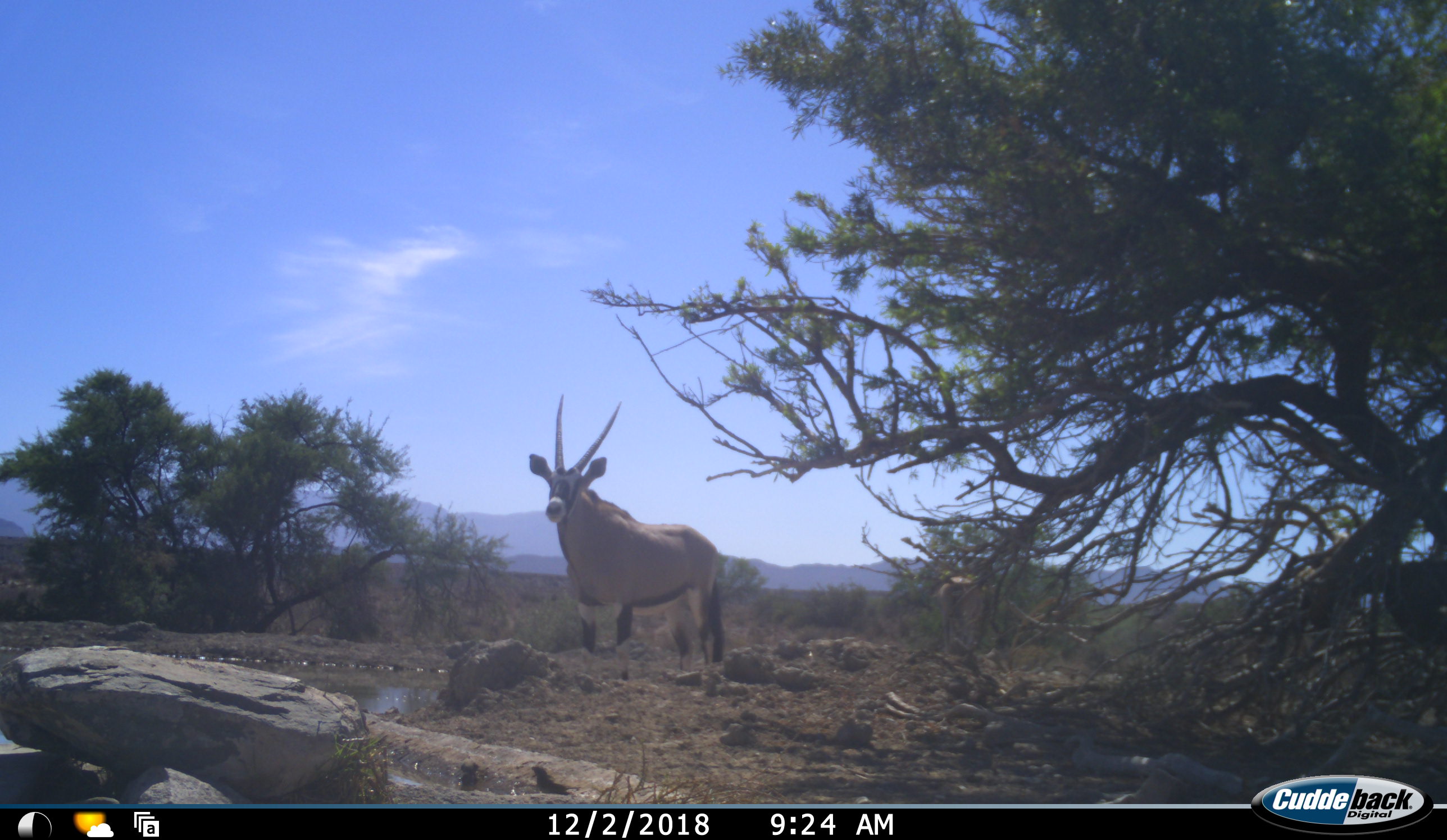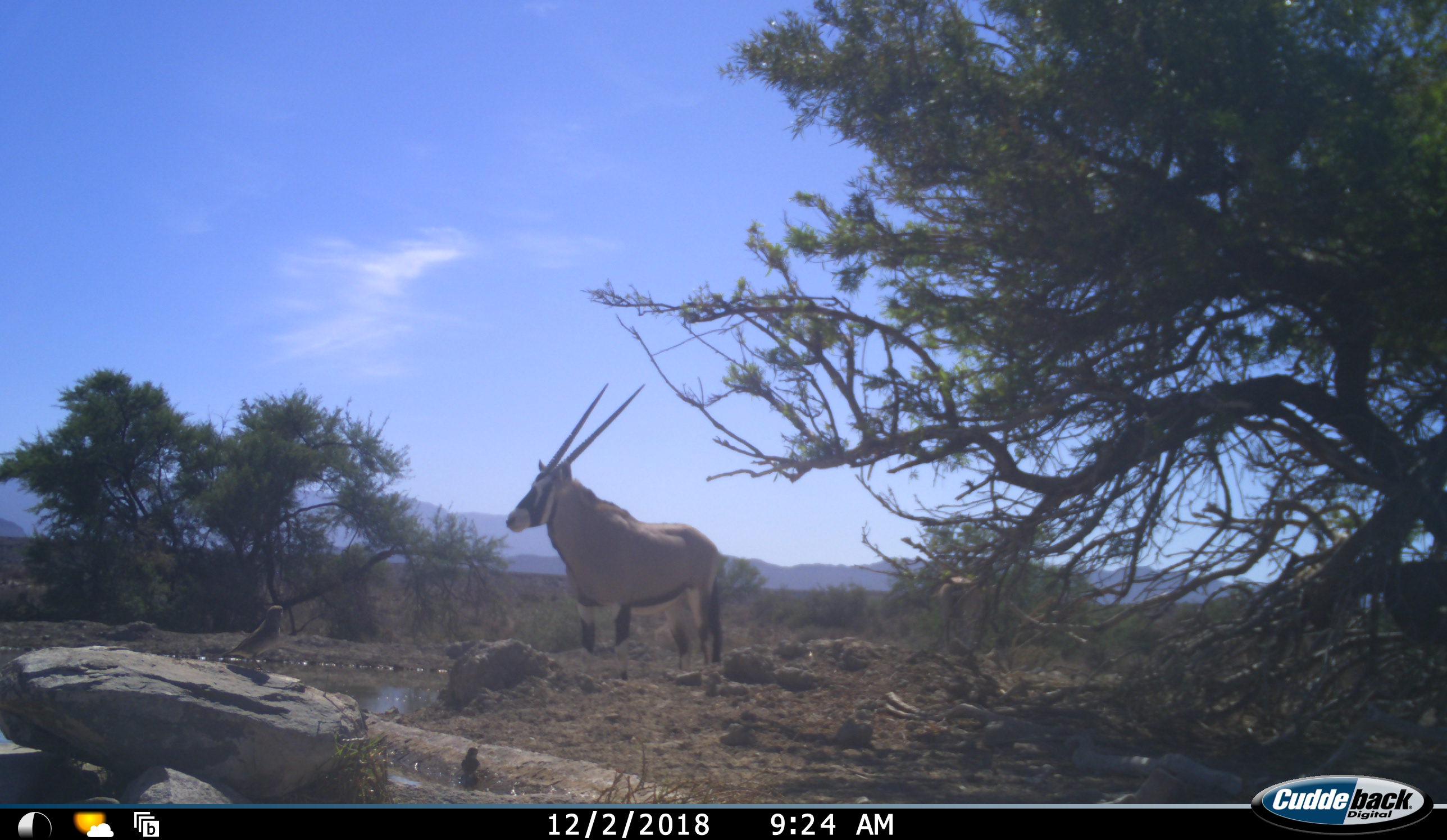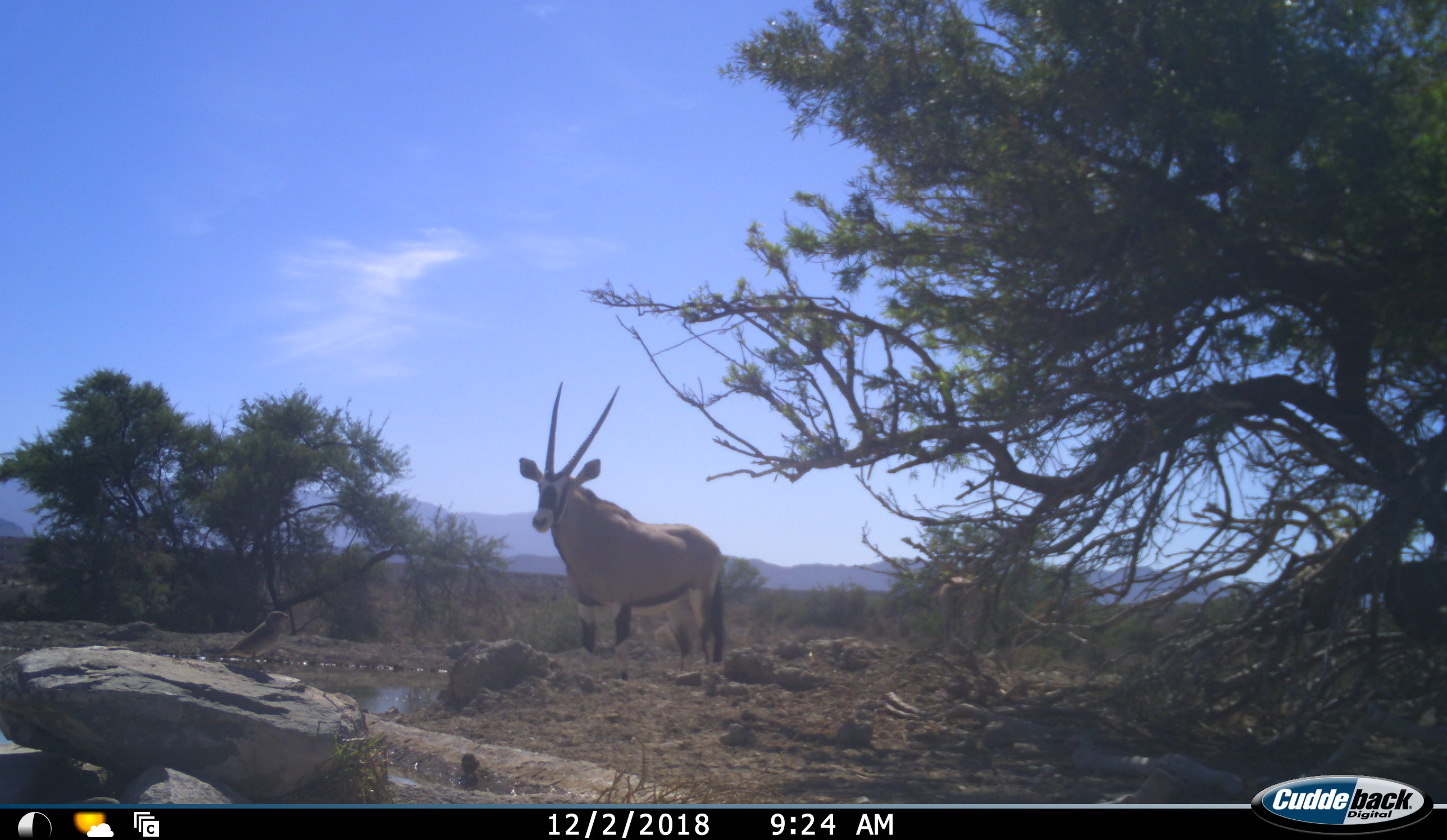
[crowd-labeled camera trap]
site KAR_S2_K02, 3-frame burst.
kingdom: Animalia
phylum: Chordata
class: Aves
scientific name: Aves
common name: bird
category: birdother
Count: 2.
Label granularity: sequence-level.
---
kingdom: Animalia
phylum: Chordata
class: Mammalia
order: Artiodactyla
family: Bovidae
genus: Oryx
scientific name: Oryx gazella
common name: gemsbok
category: oryx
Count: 1.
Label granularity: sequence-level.